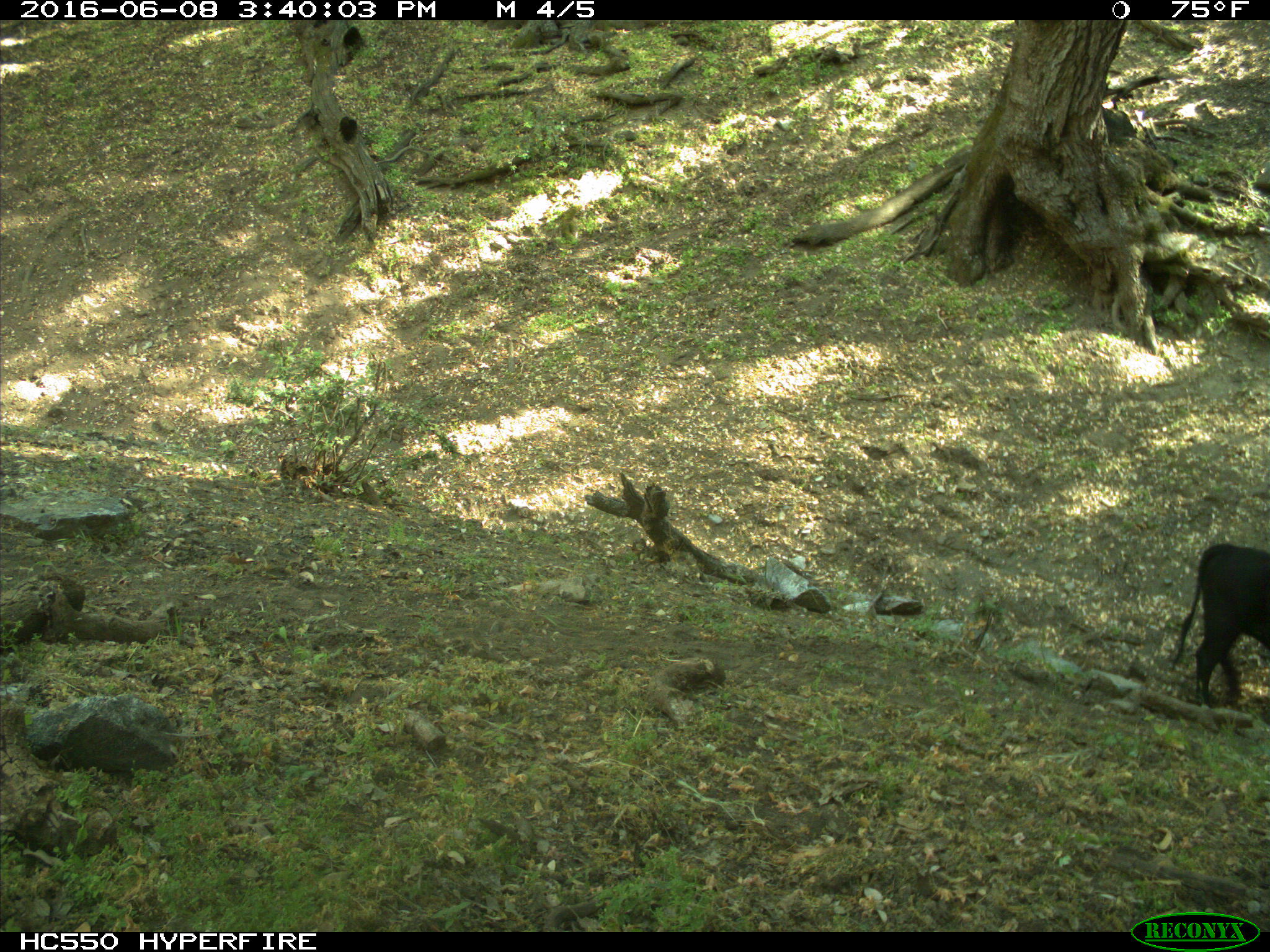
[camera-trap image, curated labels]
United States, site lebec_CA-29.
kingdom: Animalia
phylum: Chordata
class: Mammalia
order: Artiodactyla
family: Bovidae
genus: Bos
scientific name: Bos taurus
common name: domestic cow